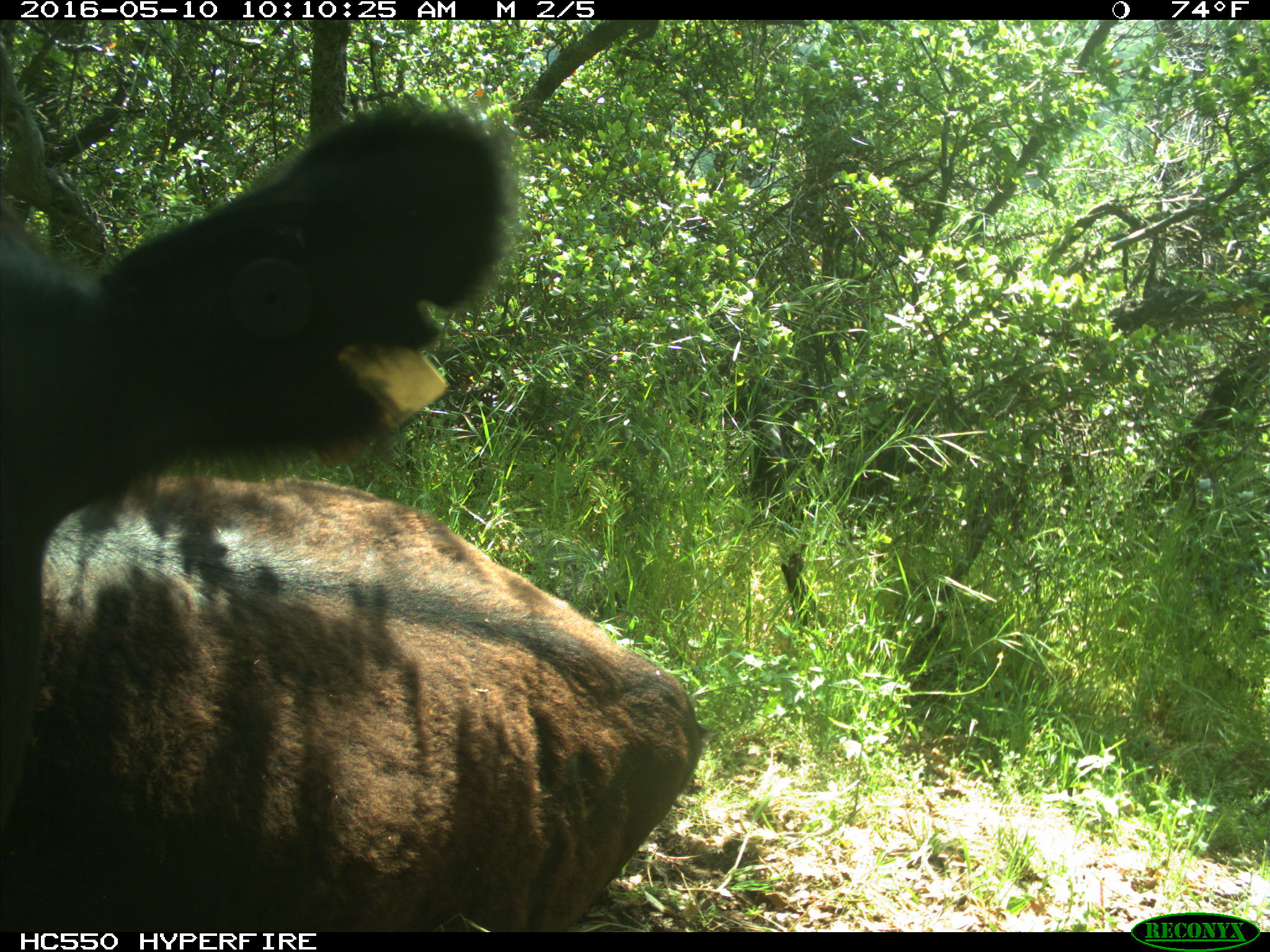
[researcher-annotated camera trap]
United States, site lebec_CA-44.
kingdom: Animalia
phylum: Chordata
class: Mammalia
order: Artiodactyla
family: Bovidae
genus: Bos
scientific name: Bos taurus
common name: domestic cow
Bos taurus (domestic cow).